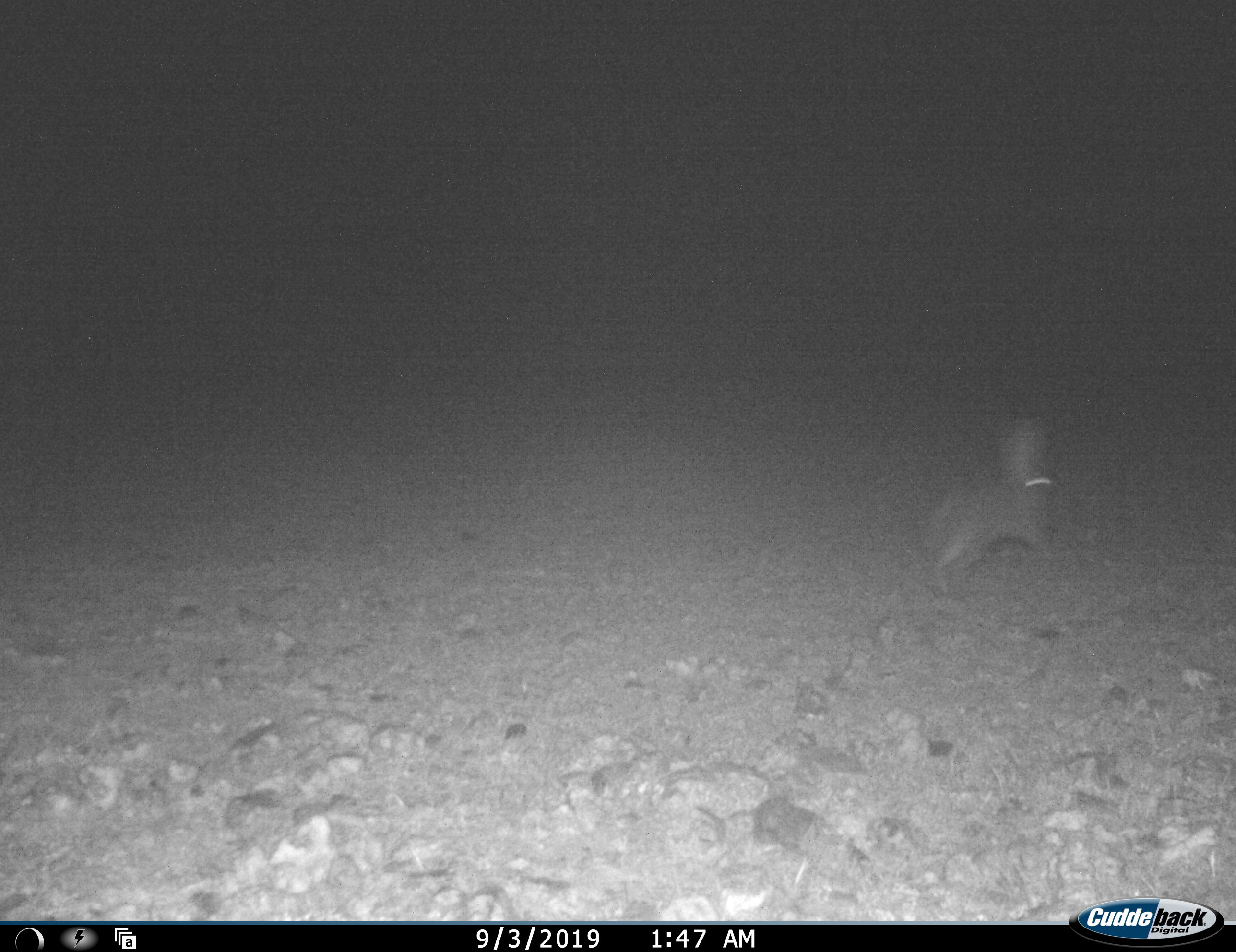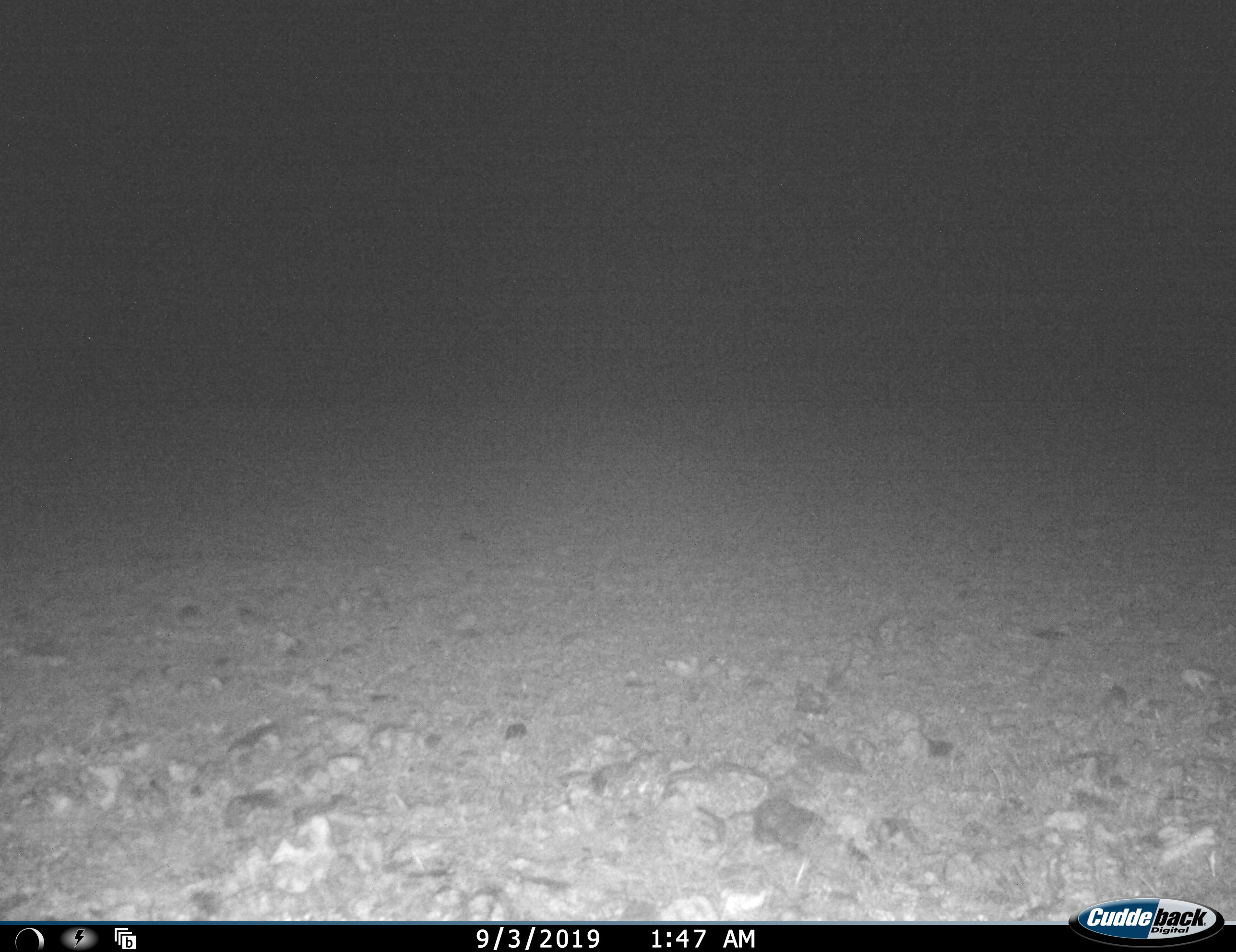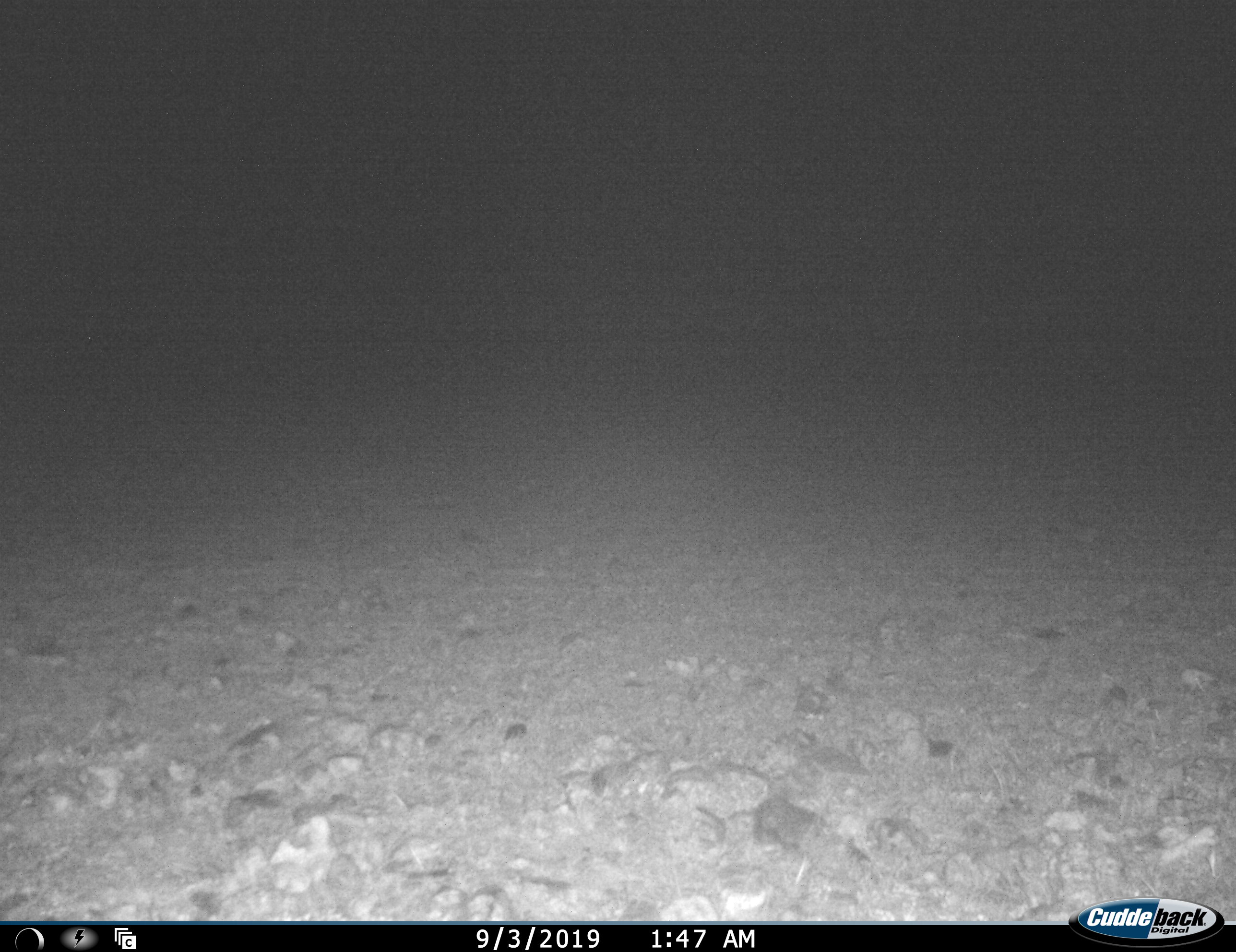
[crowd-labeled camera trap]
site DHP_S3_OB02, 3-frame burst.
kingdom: Animalia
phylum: Chordata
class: Mammalia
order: Lagomorpha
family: Leporidae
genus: Lepus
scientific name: Lepus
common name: hare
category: hareunknown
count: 1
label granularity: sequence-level